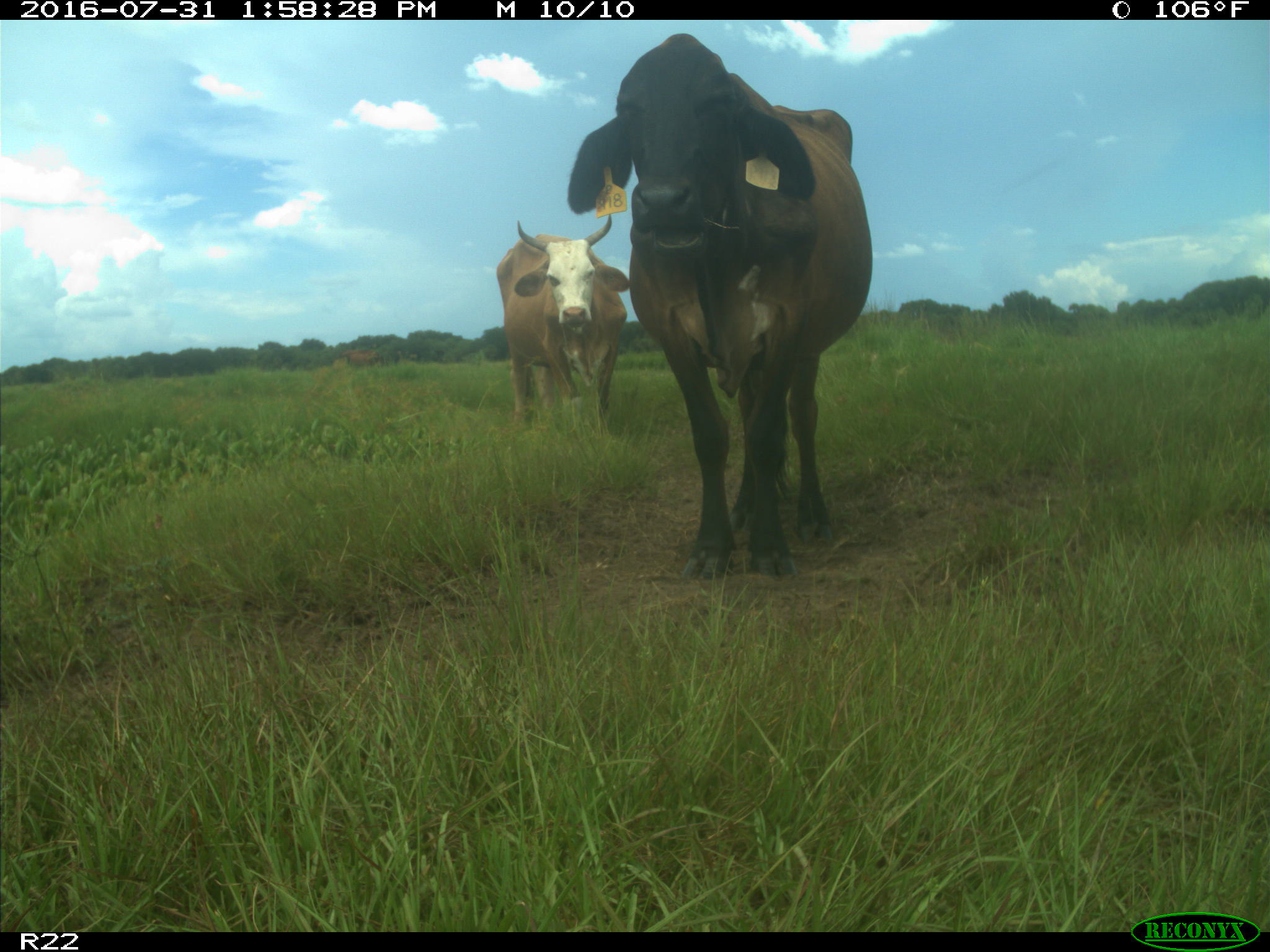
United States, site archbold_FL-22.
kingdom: Animalia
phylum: Chordata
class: Mammalia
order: Artiodactyla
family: Bovidae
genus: Bos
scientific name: Bos taurus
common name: domestic cow